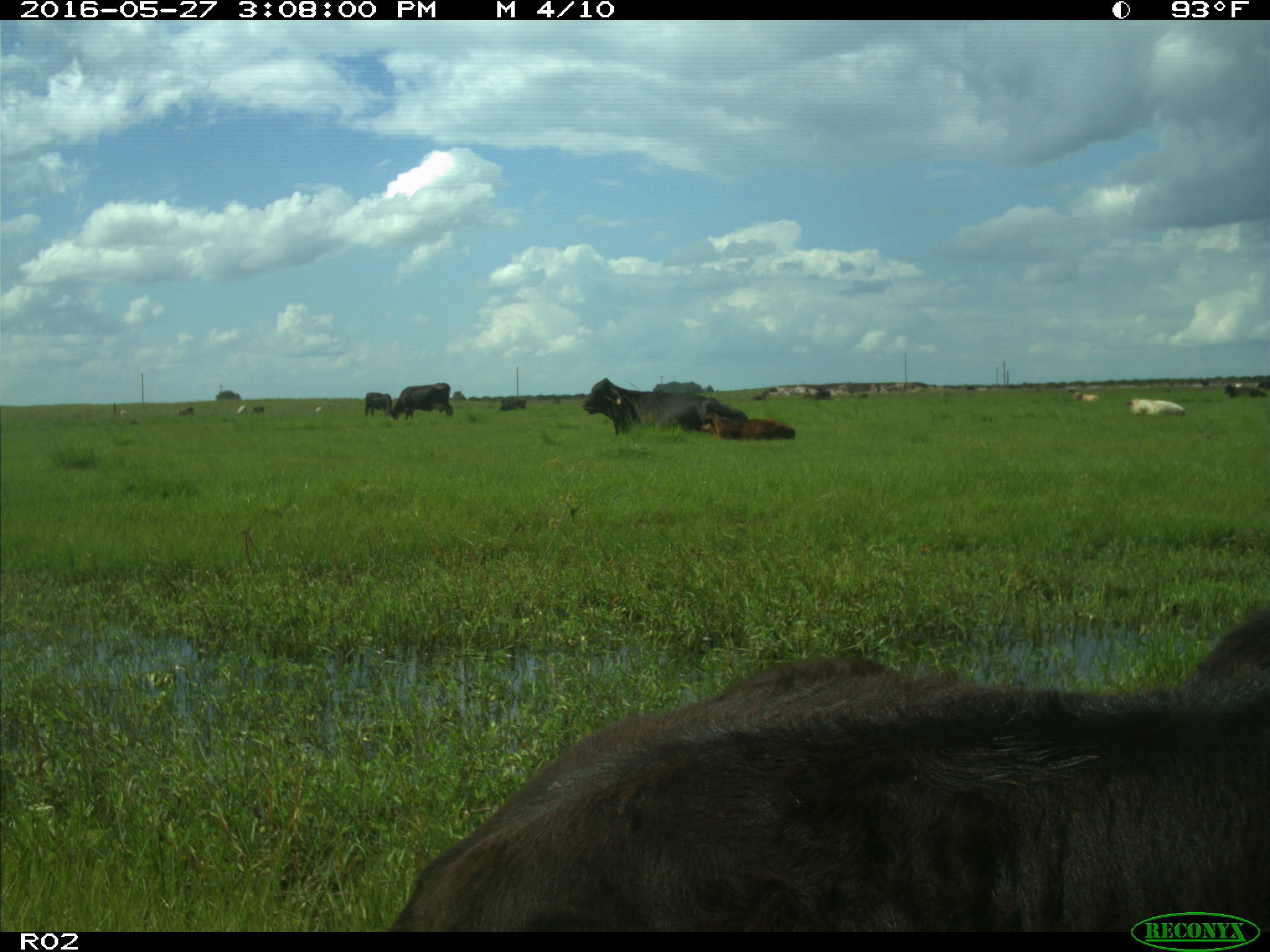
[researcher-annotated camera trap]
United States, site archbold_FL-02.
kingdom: Animalia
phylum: Chordata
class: Mammalia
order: Artiodactyla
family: Bovidae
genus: Bos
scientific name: Bos taurus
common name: domestic cow